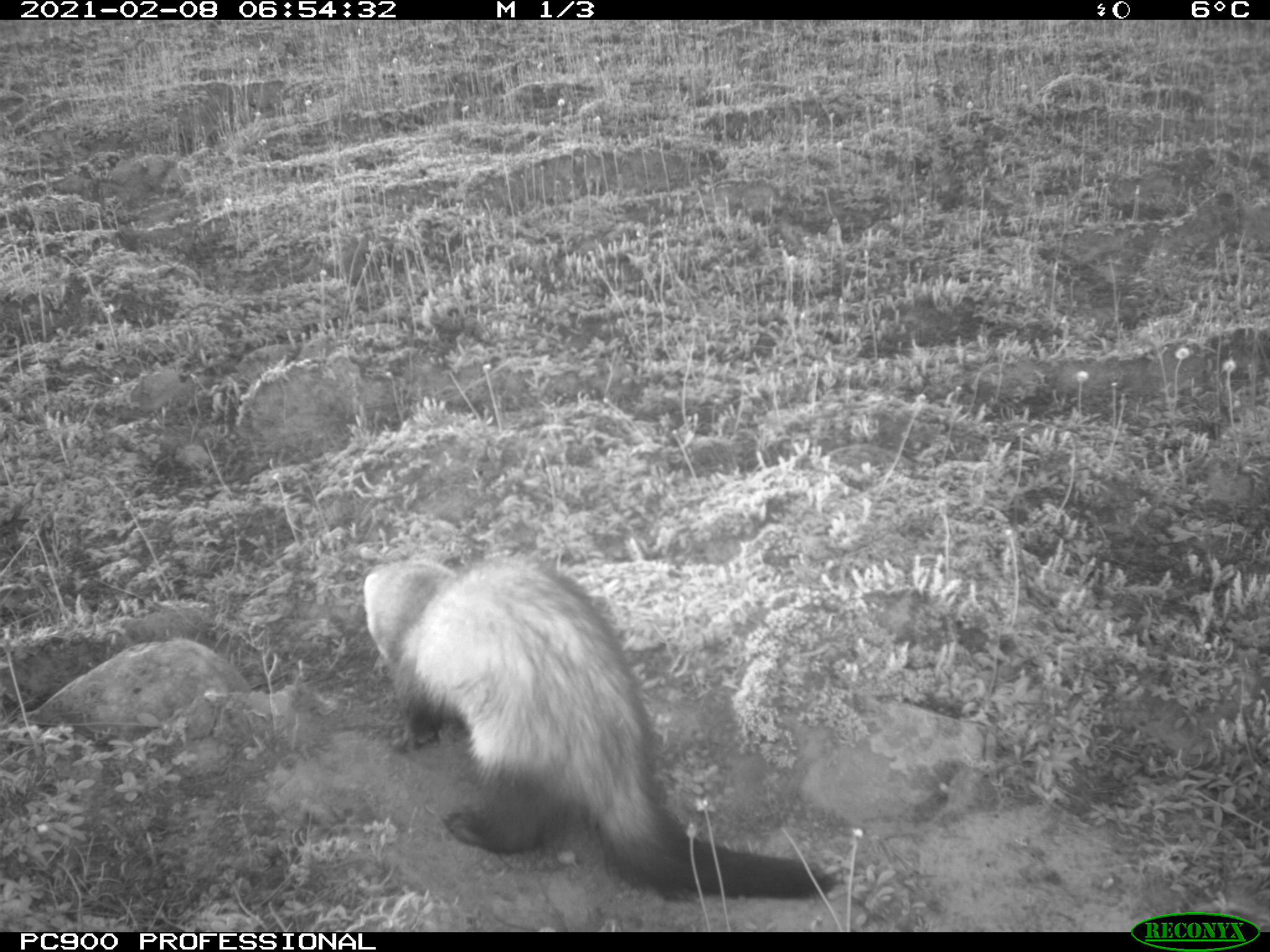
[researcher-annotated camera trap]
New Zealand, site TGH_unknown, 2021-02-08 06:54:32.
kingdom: Animalia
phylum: Chordata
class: Mammalia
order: Carnivora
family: Mustelidae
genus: Mustela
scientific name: Mustela furo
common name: ferret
Ferret (Mustela furo).